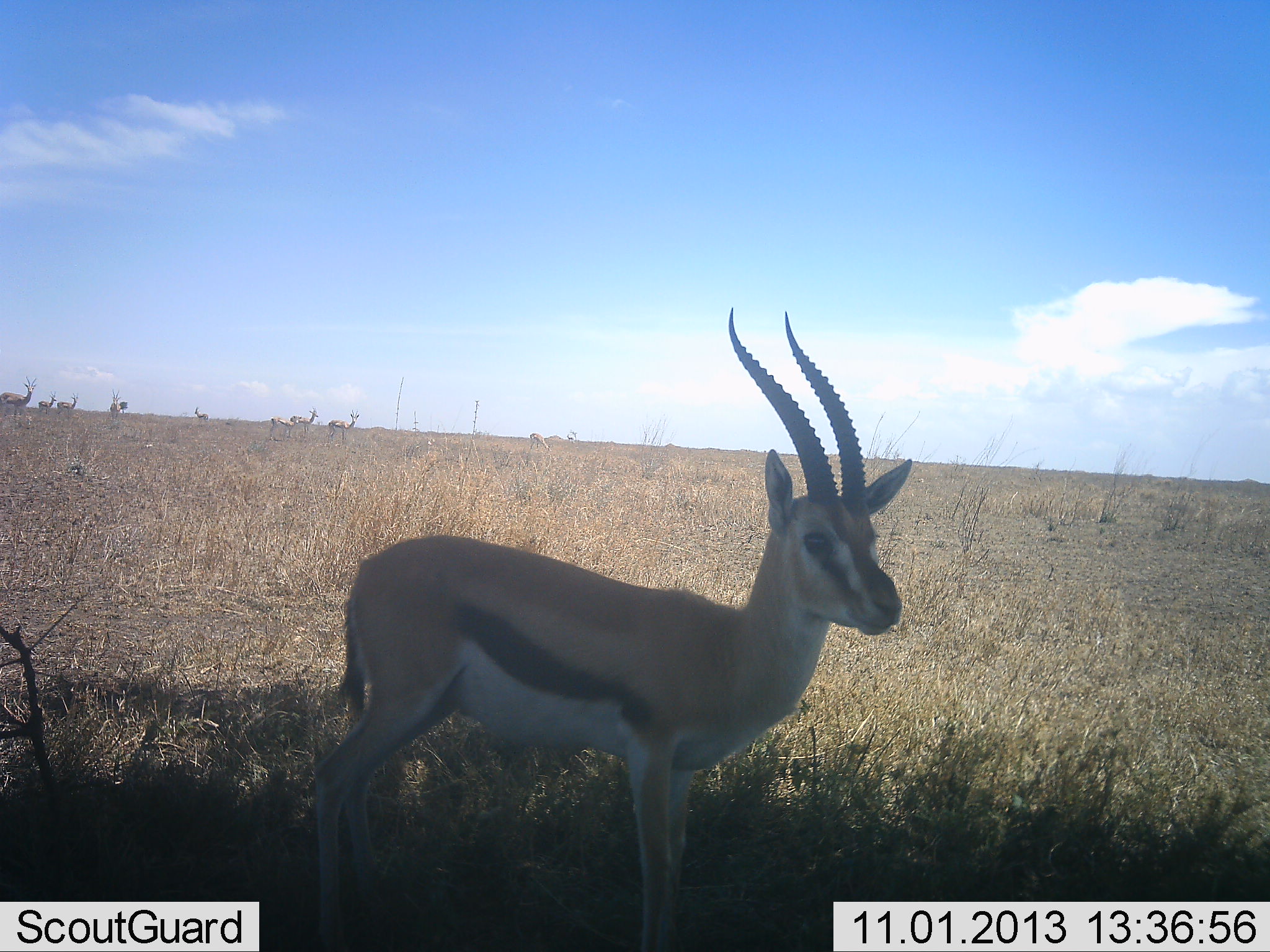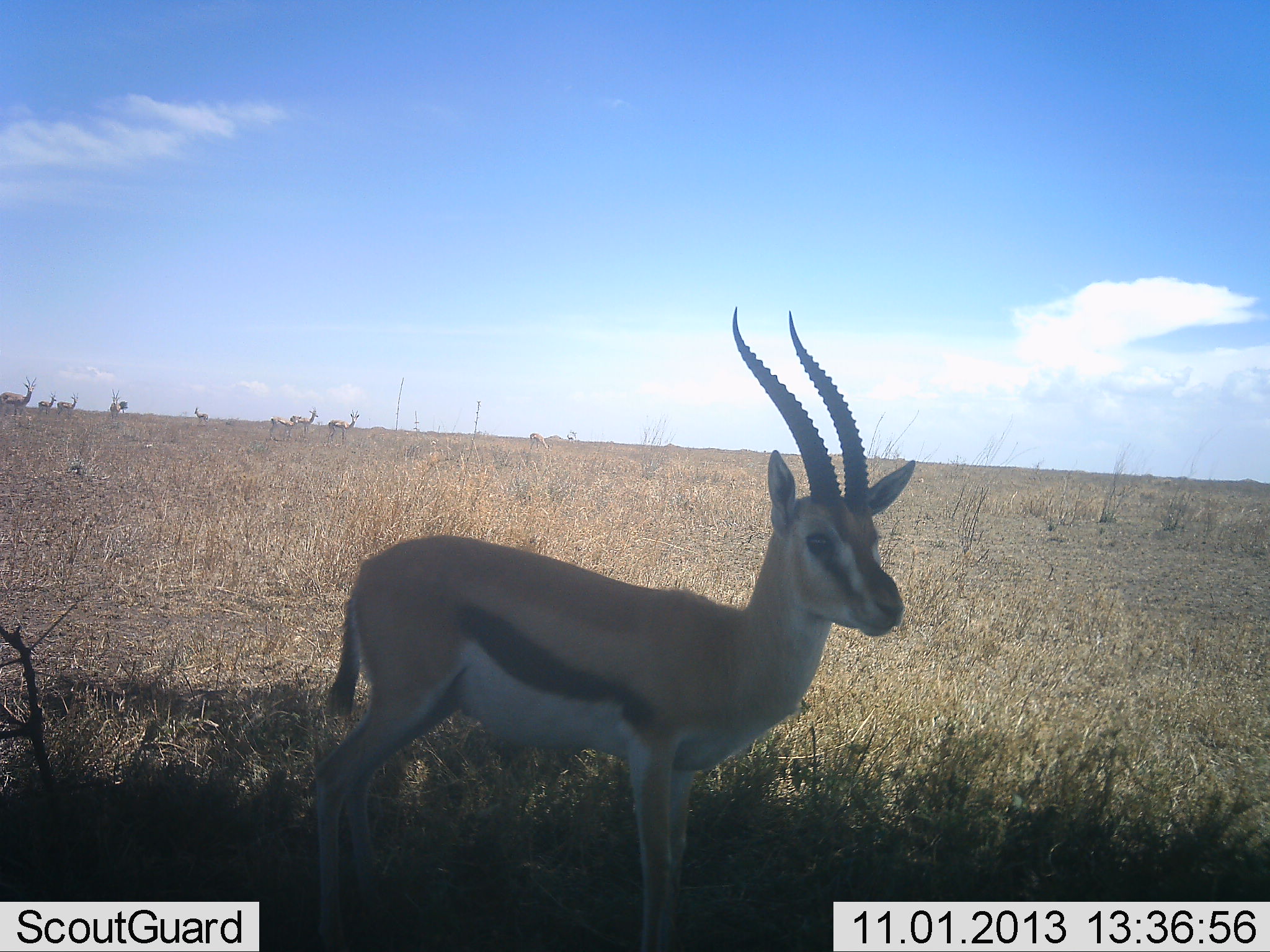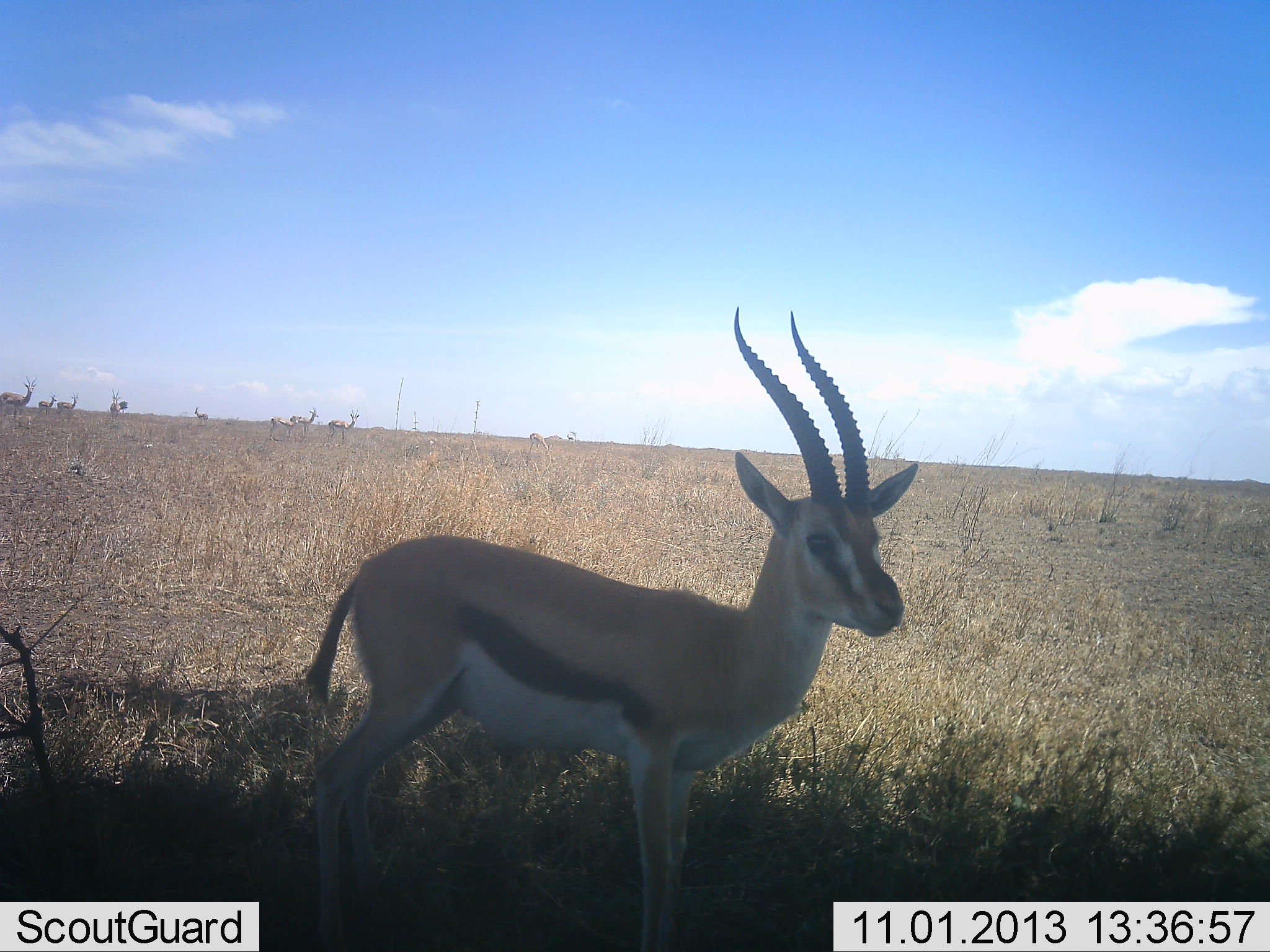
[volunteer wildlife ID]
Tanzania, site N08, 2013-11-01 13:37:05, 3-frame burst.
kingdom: Animalia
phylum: Chordata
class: Mammalia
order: Artiodactyla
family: Bovidae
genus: Eudorcas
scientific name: Eudorcas thomsonii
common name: thomson's gazelle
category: gazellethomsons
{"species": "gazellethomsons (thomson's gazelle) (Eudorcas thomsonii)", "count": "1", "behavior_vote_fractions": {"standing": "96%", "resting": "4%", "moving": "0%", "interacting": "0%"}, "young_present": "0%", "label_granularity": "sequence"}